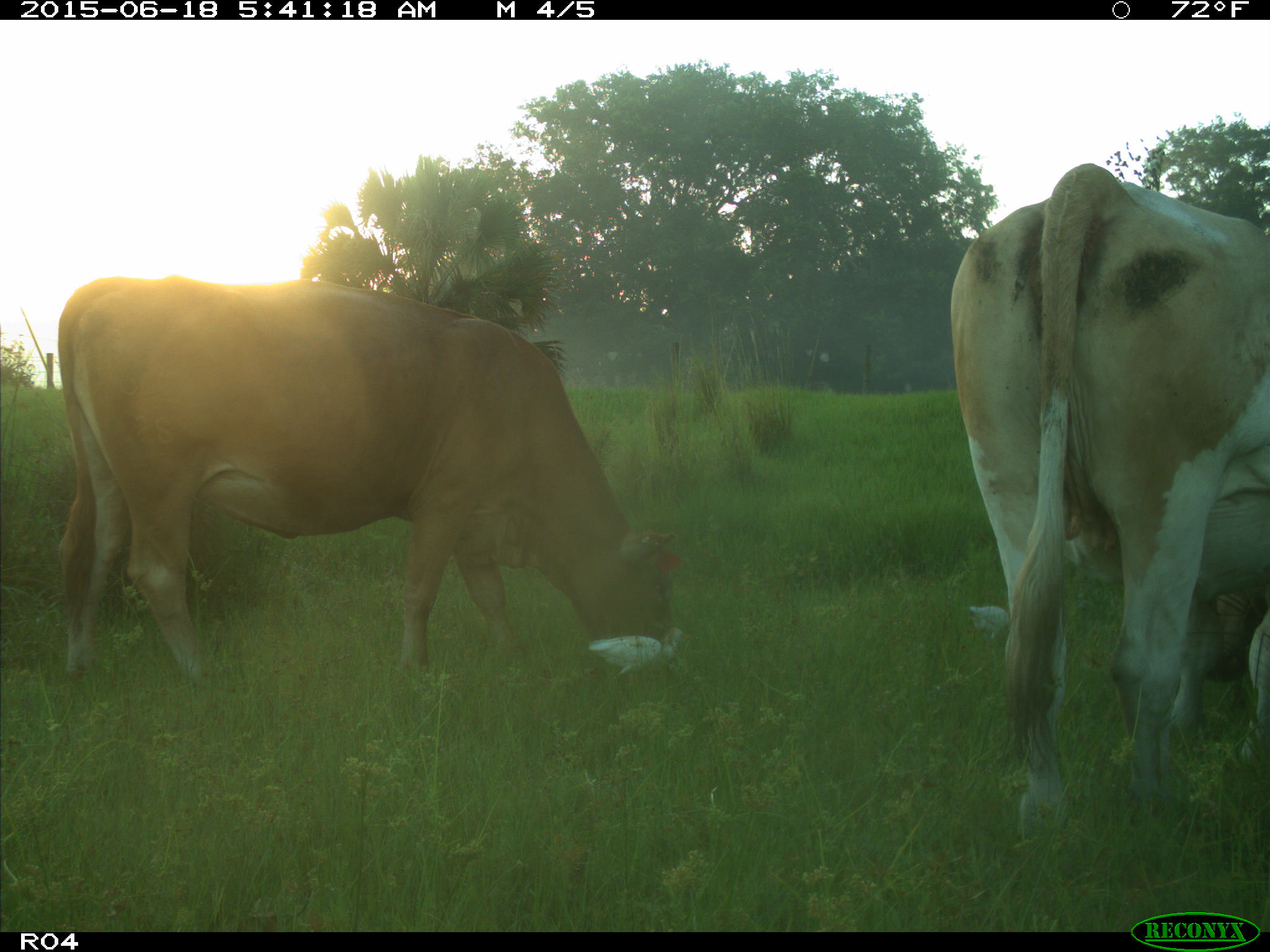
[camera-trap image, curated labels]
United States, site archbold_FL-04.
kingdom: Animalia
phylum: Chordata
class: Mammalia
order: Artiodactyla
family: Bovidae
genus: Bos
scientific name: Bos taurus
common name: domestic cow